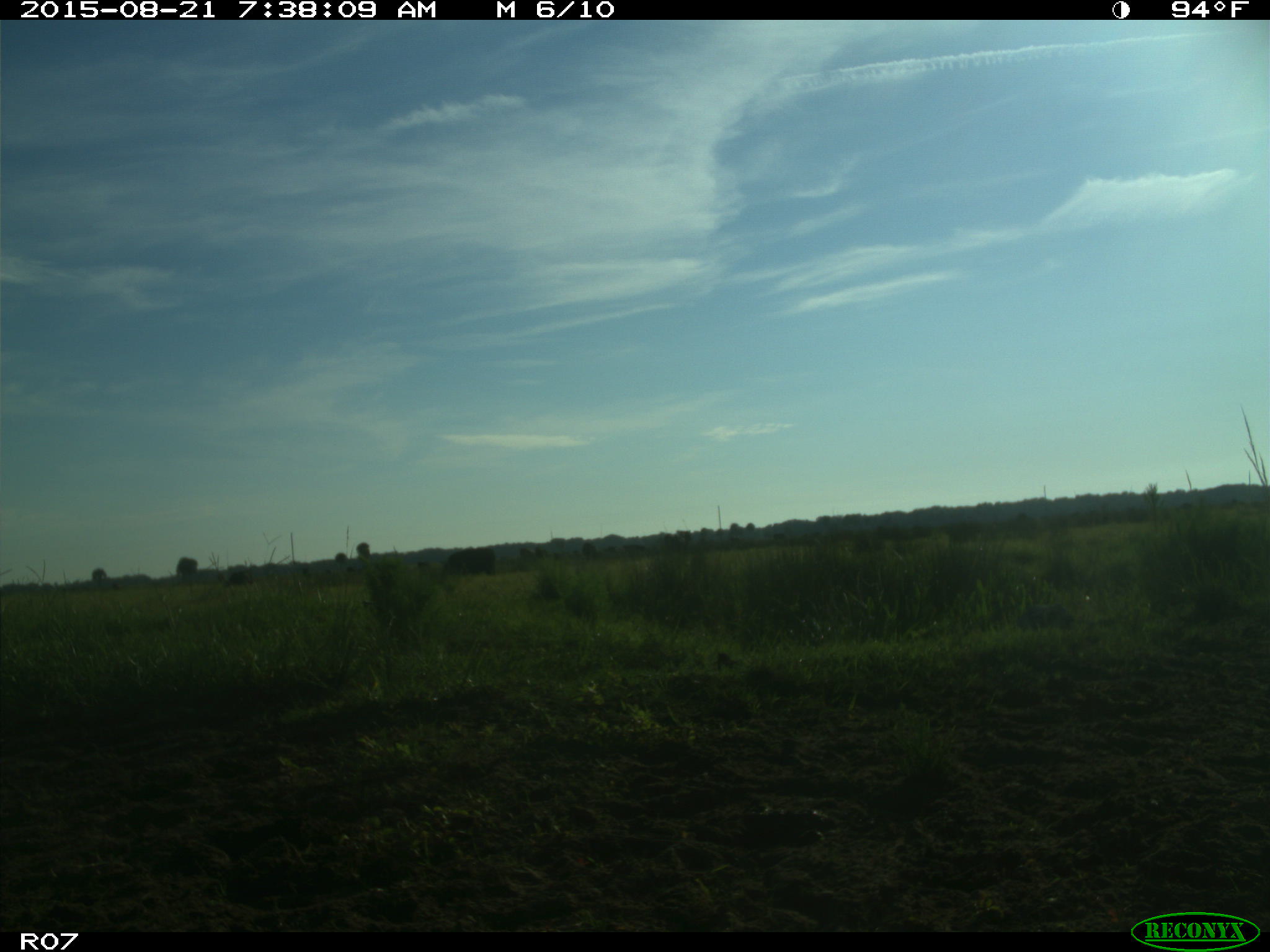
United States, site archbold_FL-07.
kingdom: Animalia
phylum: Chordata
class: Mammalia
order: Artiodactyla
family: Bovidae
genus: Bos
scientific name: Bos taurus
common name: domestic cow